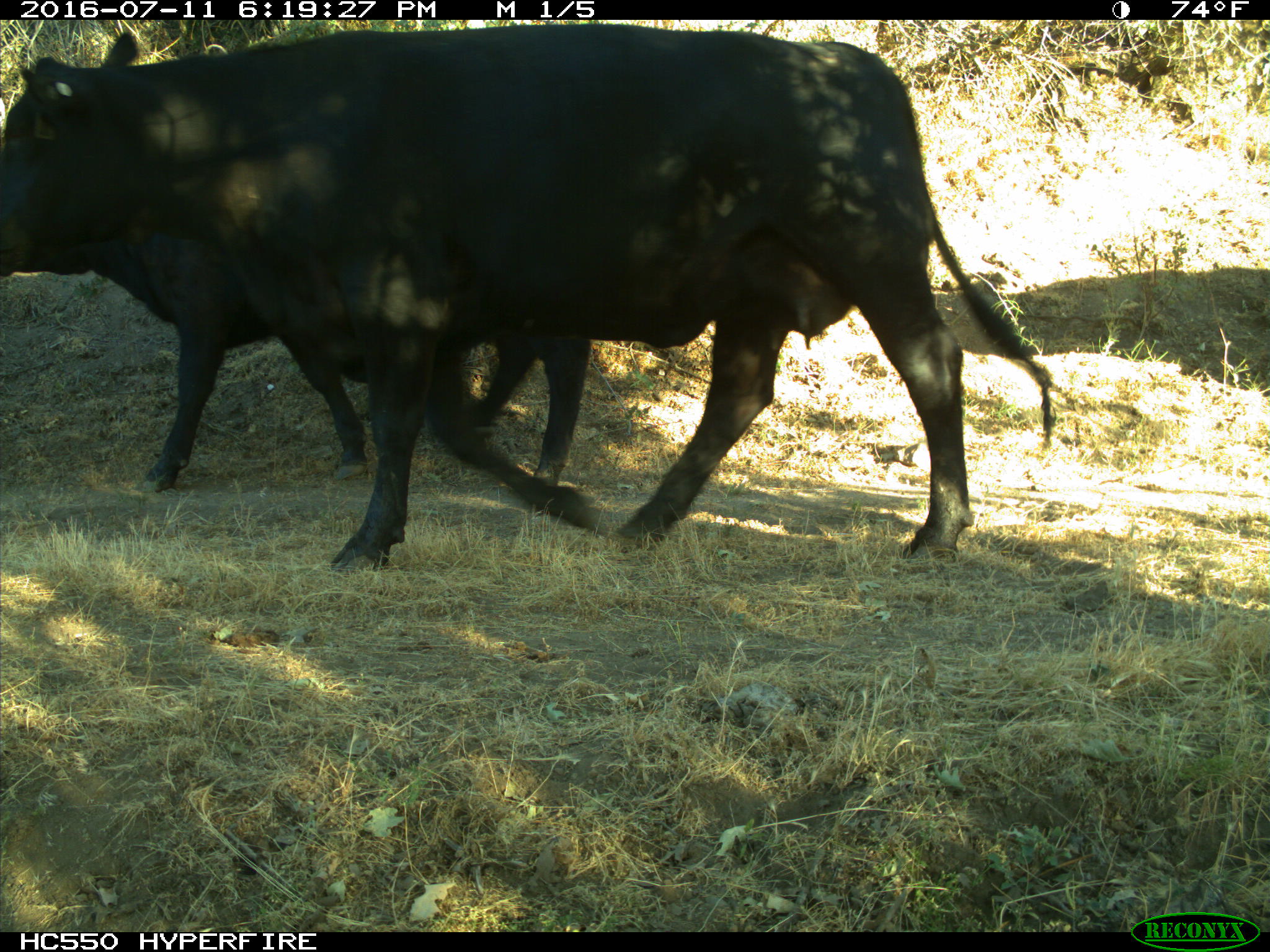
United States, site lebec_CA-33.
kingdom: Animalia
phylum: Chordata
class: Mammalia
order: Artiodactyla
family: Bovidae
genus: Bos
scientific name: Bos taurus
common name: domestic cow